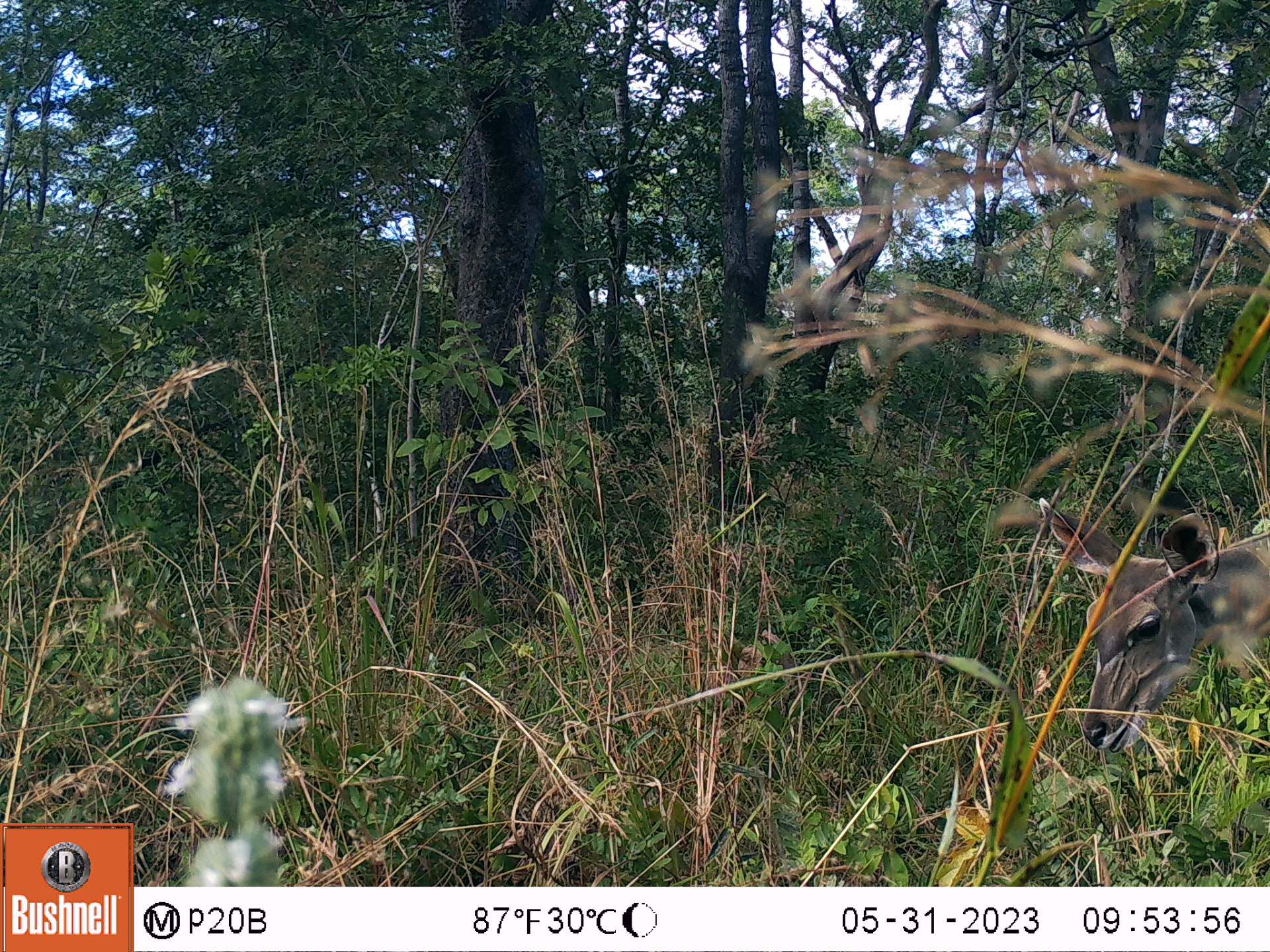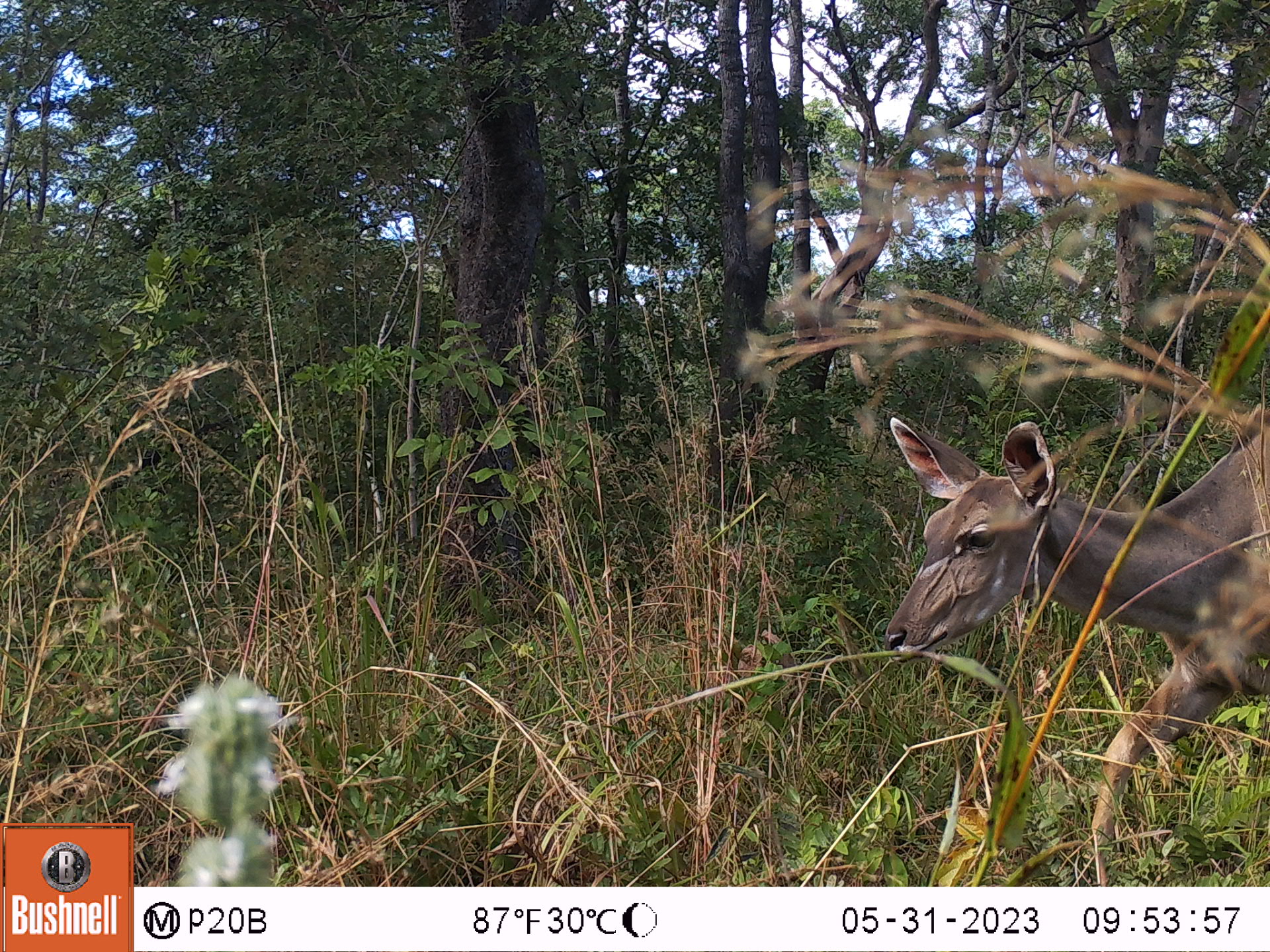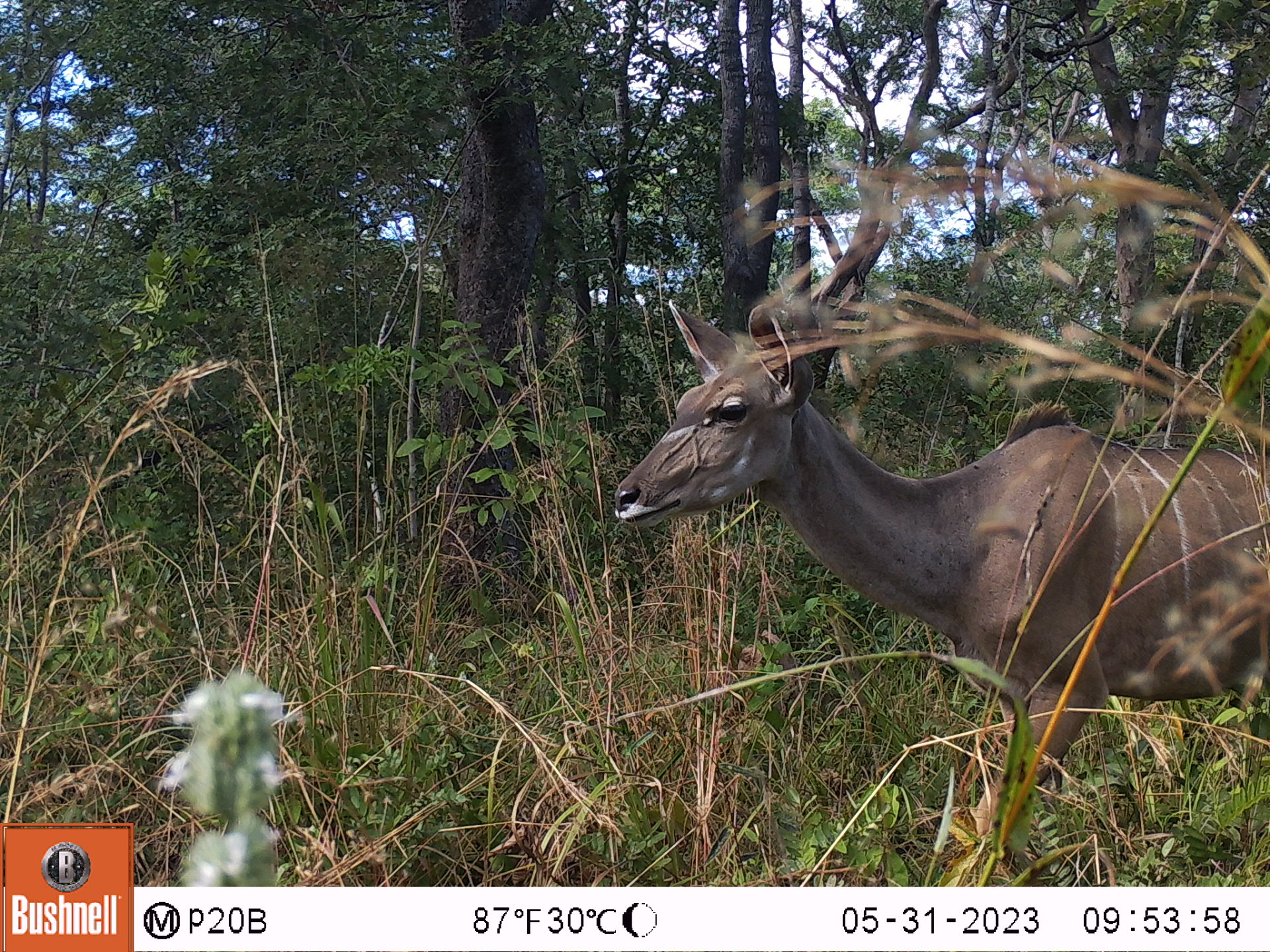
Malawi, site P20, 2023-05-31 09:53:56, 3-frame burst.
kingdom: Animalia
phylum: Chordata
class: Mammalia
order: Artiodactyla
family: Bovidae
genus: Tragelaphus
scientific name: Tragelaphus strepsiceros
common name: greater kudu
Greater kudu (Tragelaphus strepsiceros), count 1.